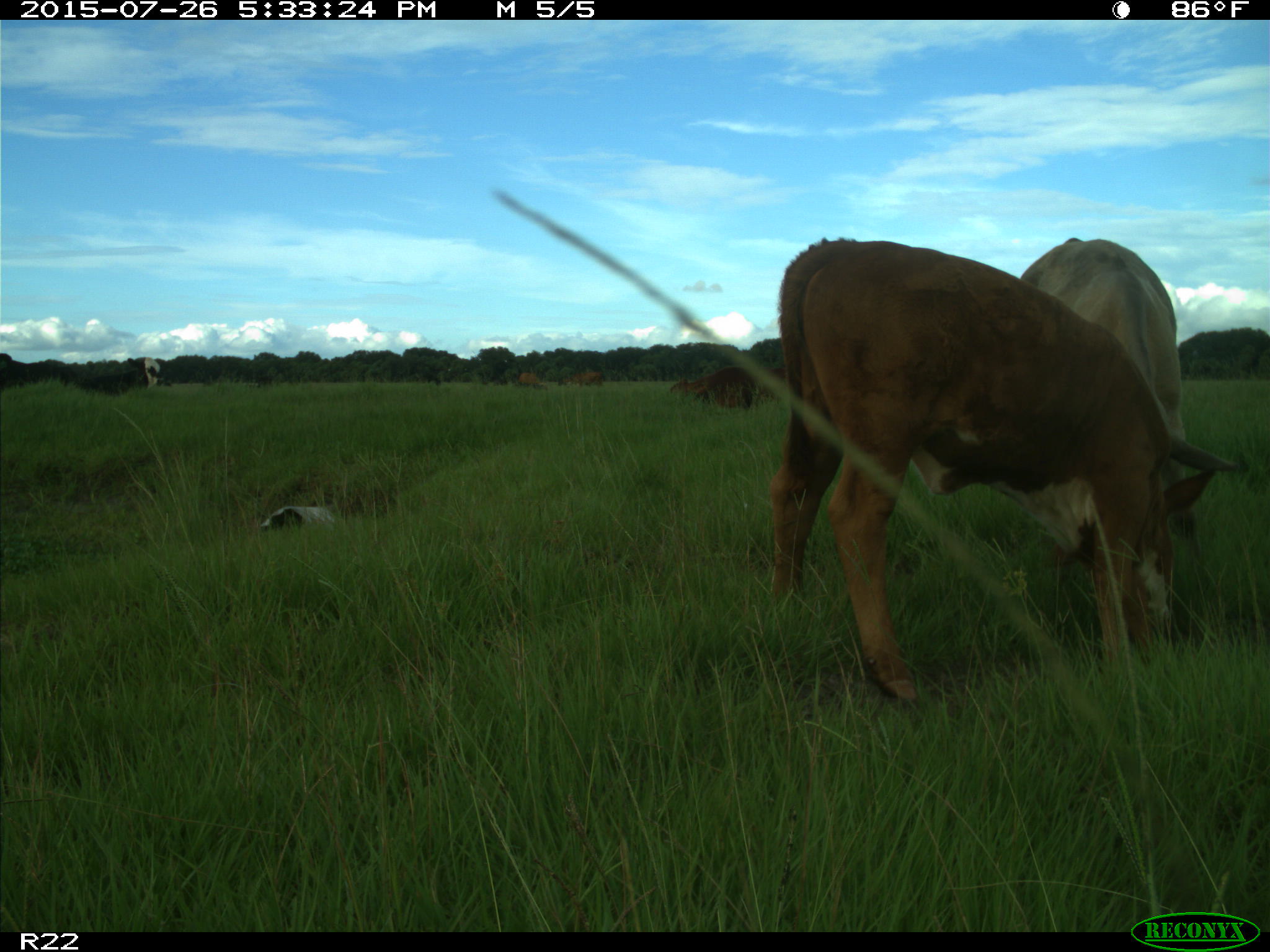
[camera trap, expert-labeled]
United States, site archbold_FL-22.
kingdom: Animalia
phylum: Chordata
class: Mammalia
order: Artiodactyla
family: Bovidae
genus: Bos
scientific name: Bos taurus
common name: domestic cow